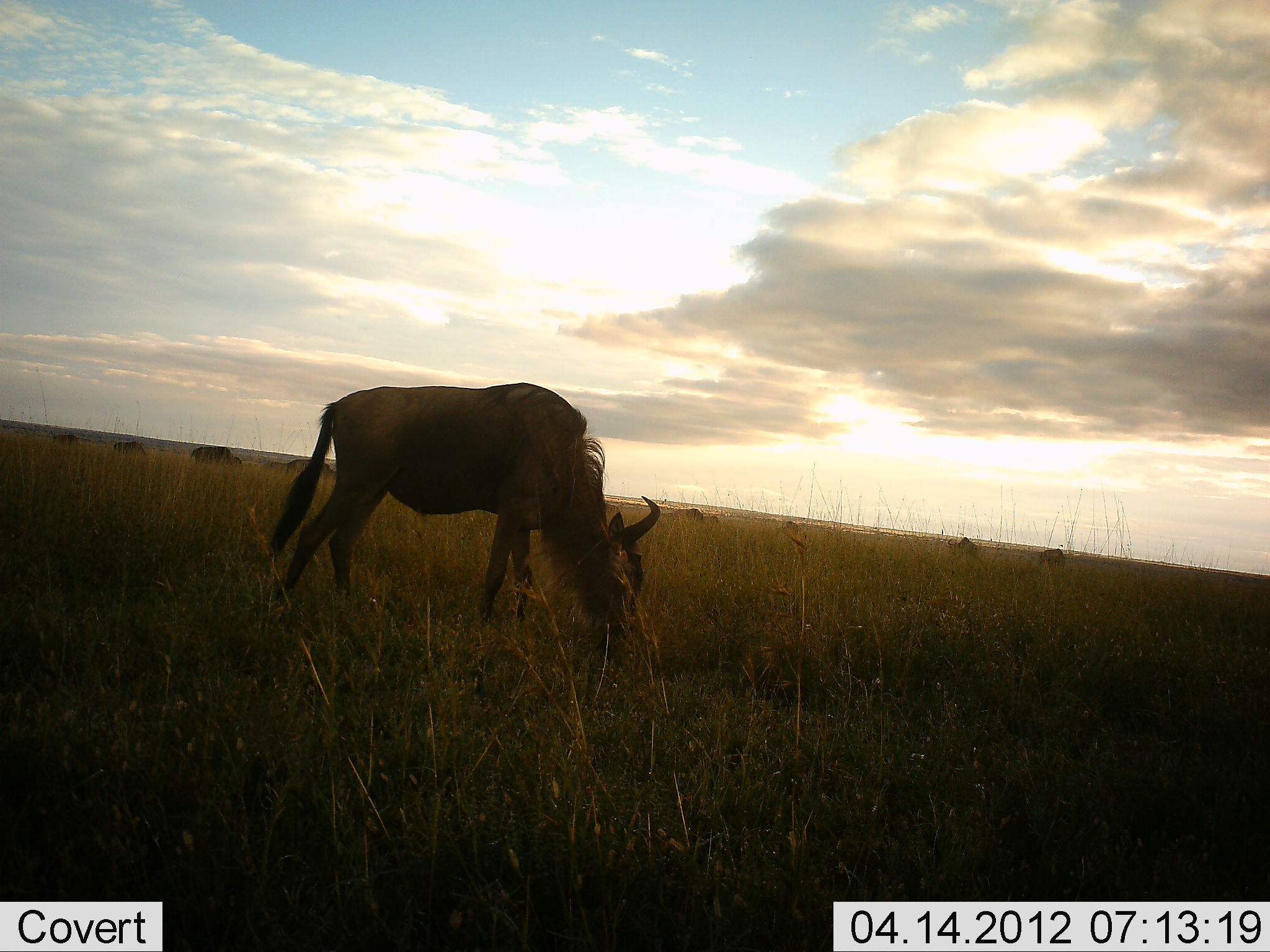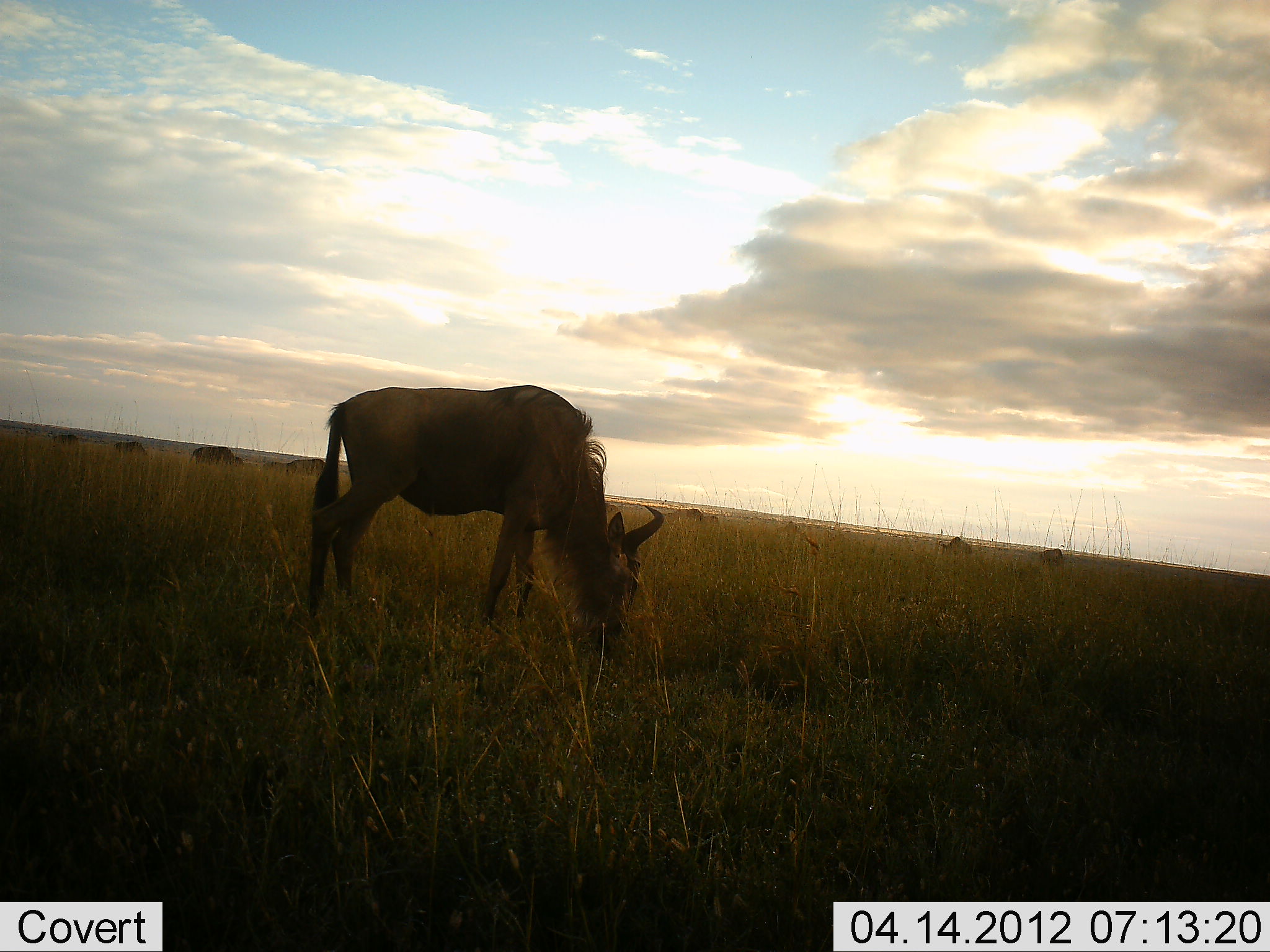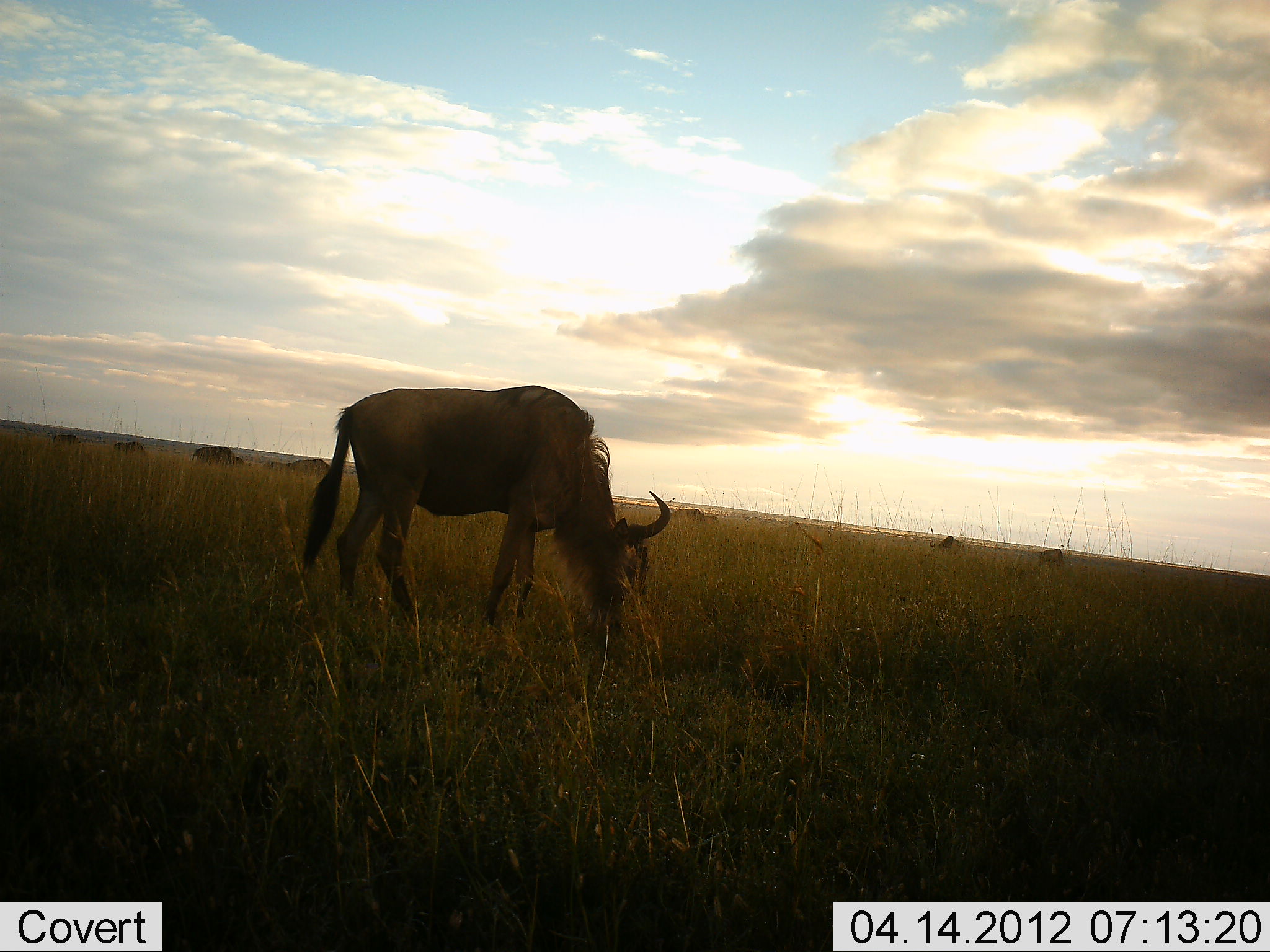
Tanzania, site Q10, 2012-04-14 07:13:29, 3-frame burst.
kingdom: Animalia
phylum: Chordata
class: Mammalia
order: Artiodactyla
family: Bovidae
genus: Connochaetes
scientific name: Connochaetes taurinus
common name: blue wildebeest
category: wildebeest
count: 6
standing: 31%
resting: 0%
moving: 6%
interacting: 0%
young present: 0%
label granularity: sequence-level